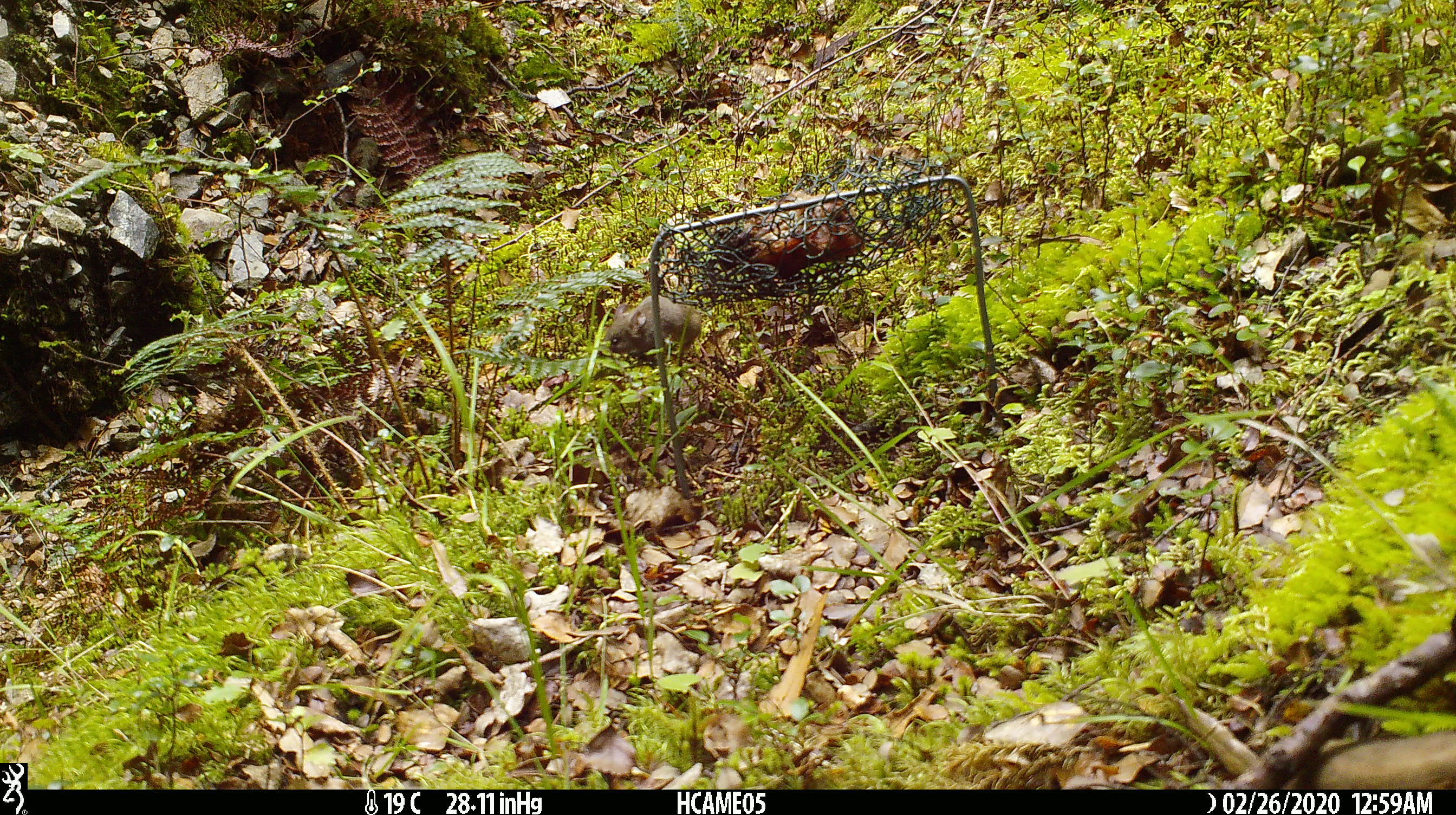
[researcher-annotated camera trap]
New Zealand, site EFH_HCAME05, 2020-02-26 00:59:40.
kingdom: Animalia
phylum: Chordata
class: Mammalia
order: Rodentia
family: Muridae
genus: Mus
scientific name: Mus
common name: mouse